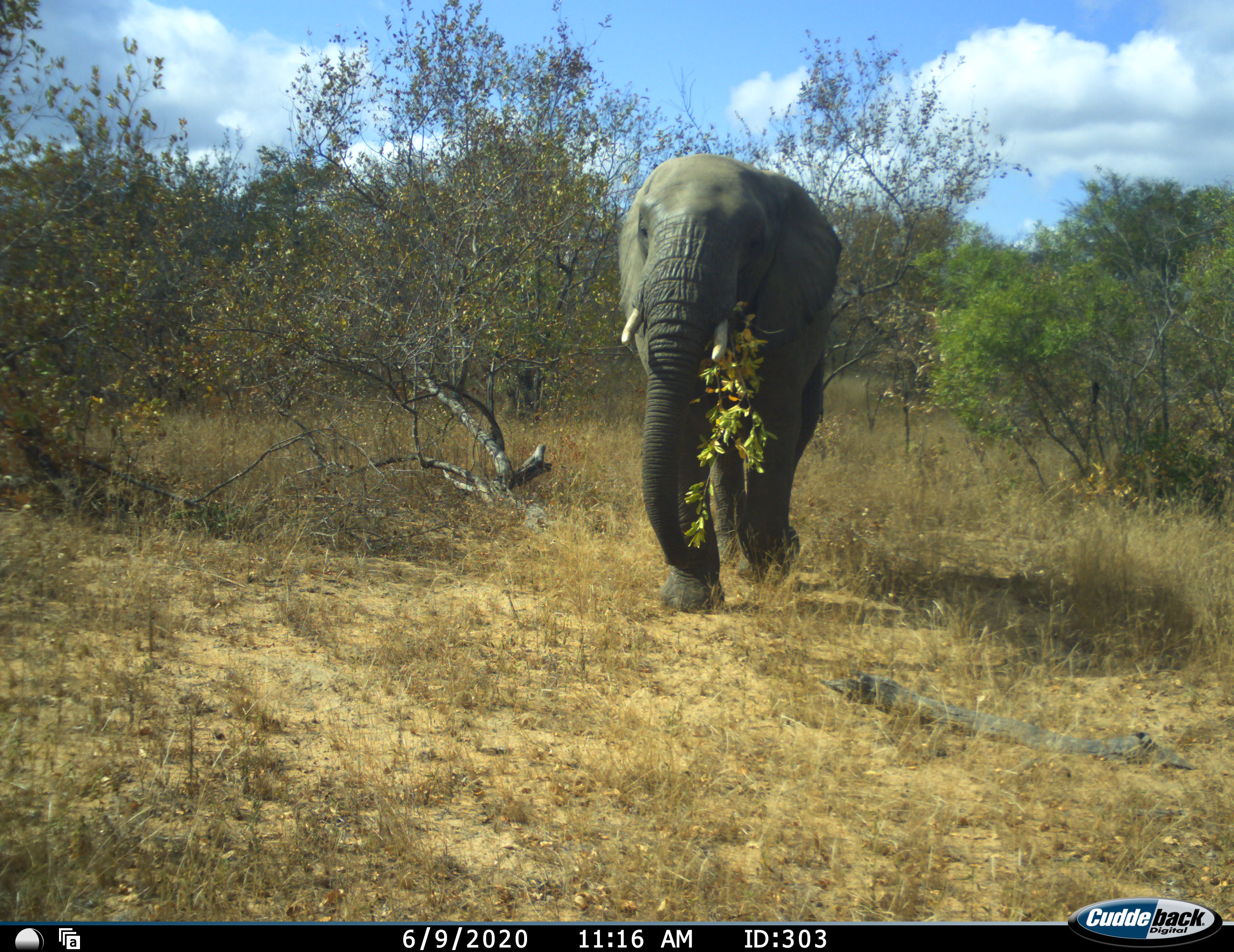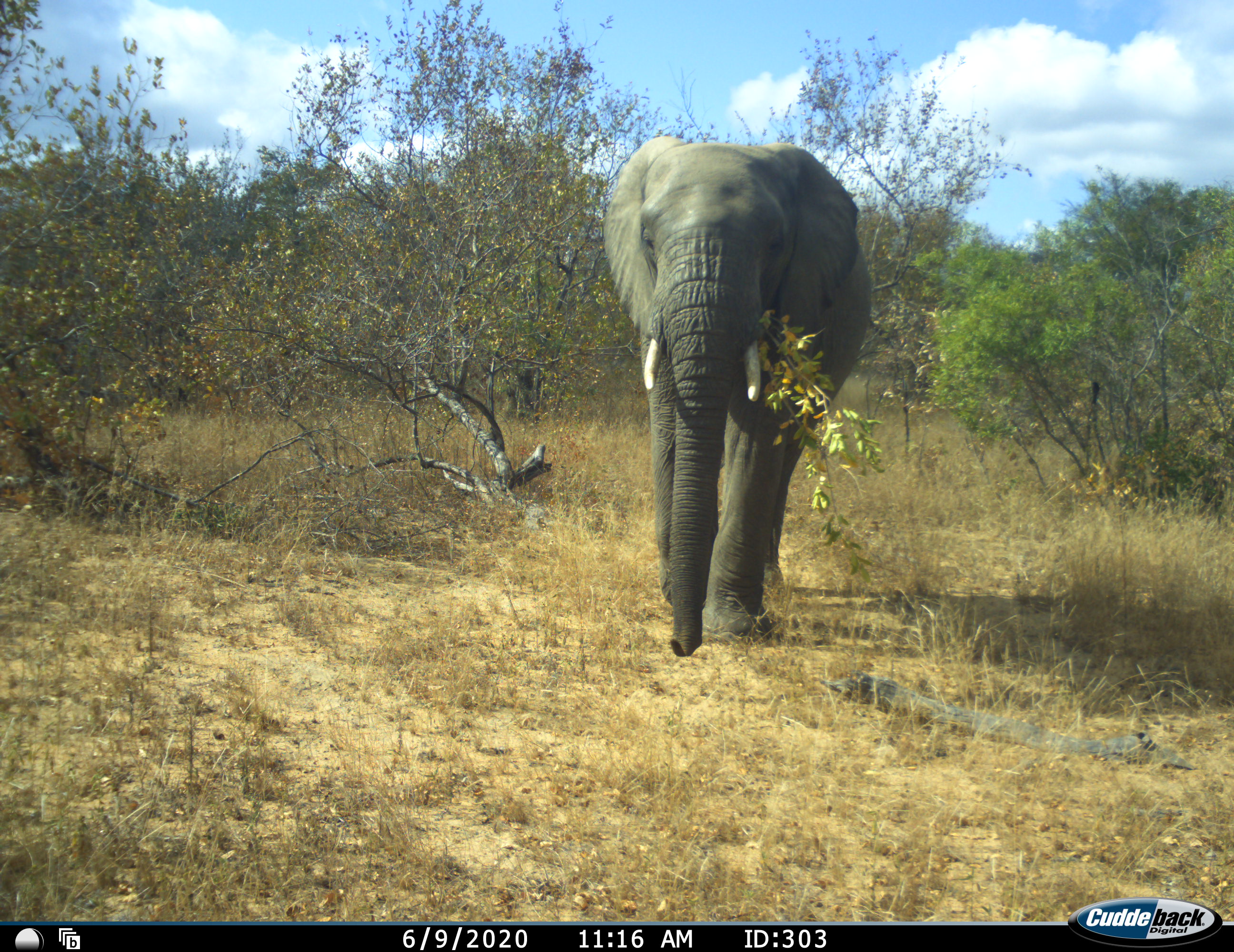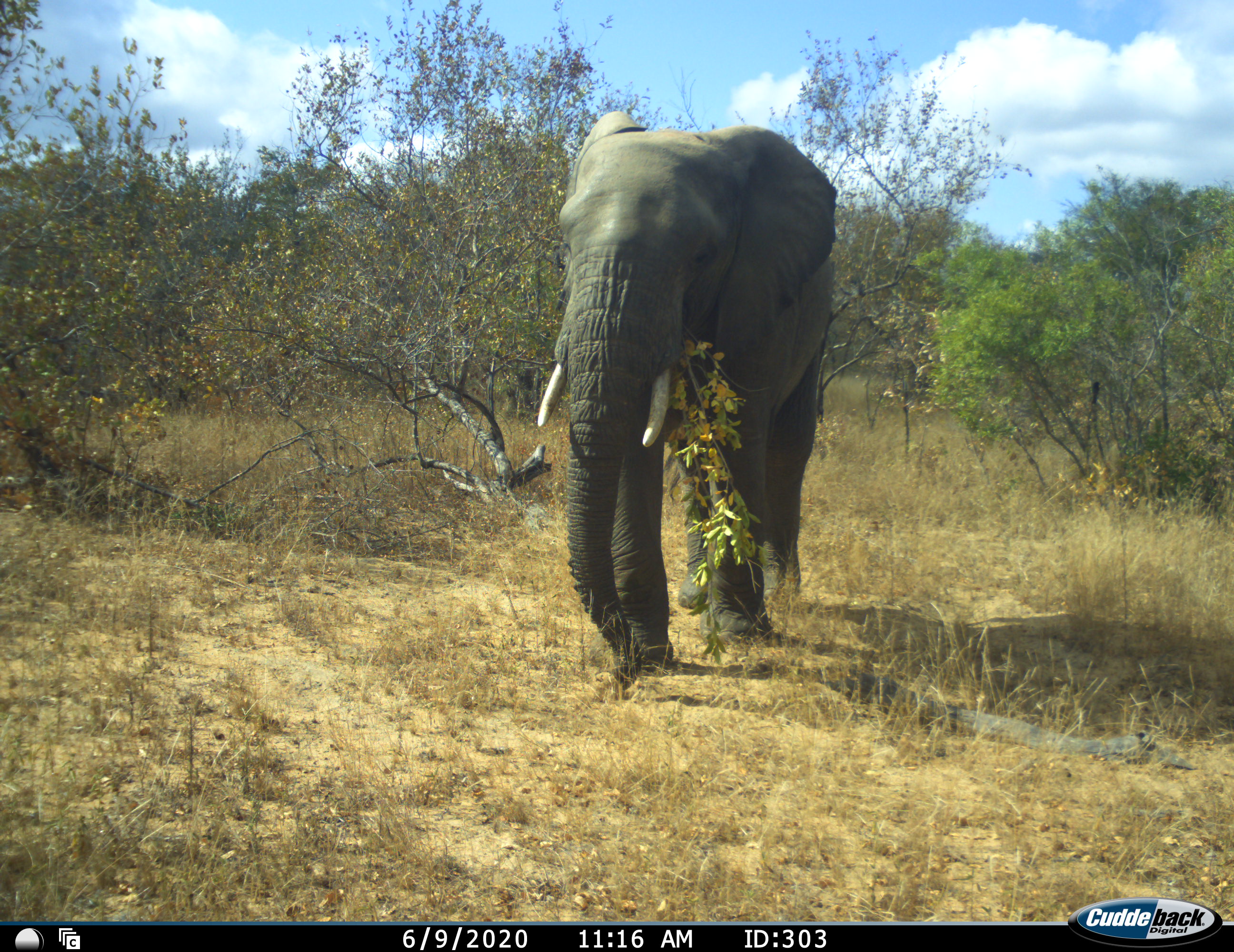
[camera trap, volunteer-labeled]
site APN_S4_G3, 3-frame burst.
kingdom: Animalia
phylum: Chordata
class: Mammalia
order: Proboscidea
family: Elephantidae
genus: Loxodonta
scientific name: Loxodonta africana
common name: african bush elephant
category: elephant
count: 1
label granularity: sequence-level